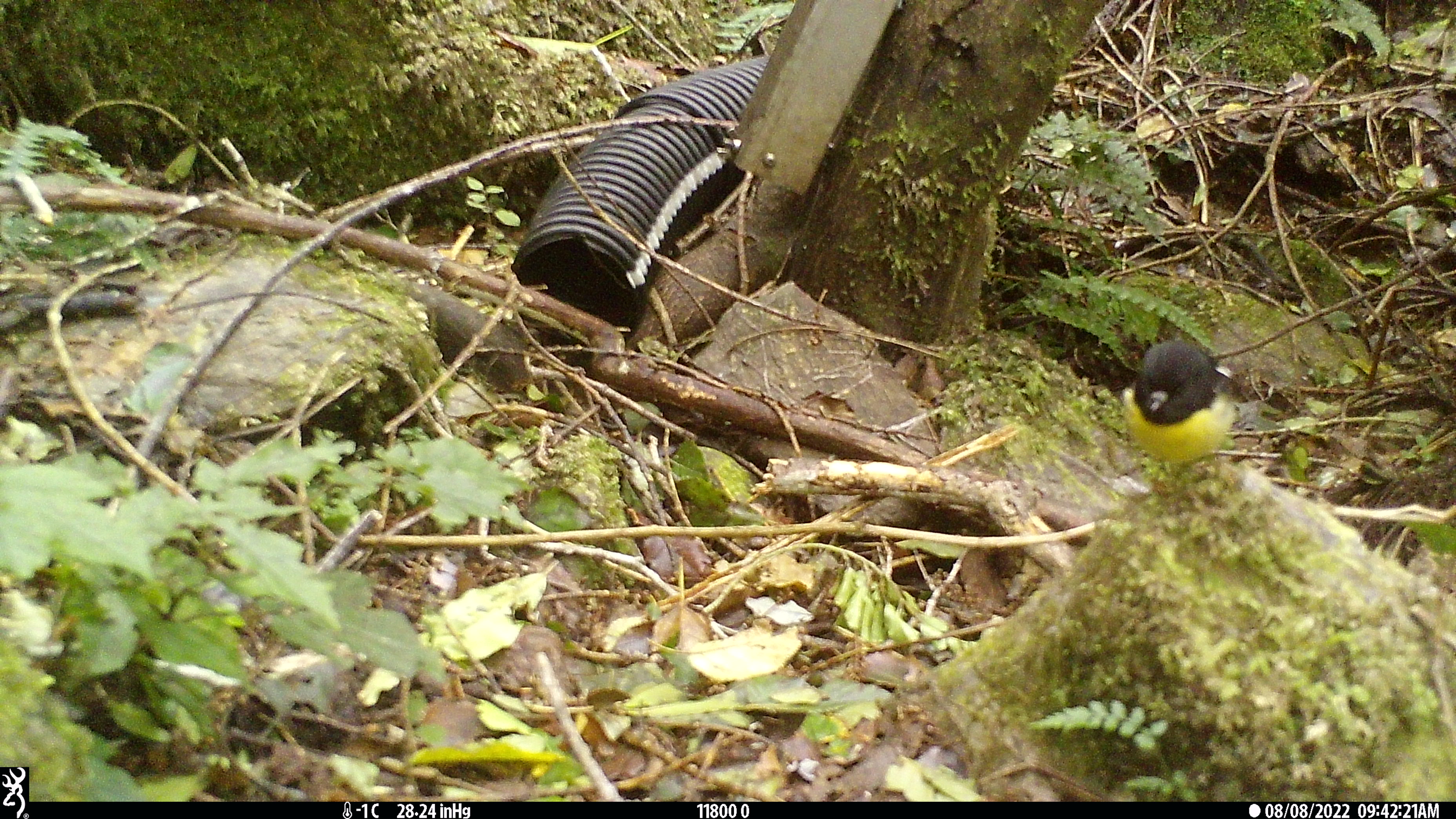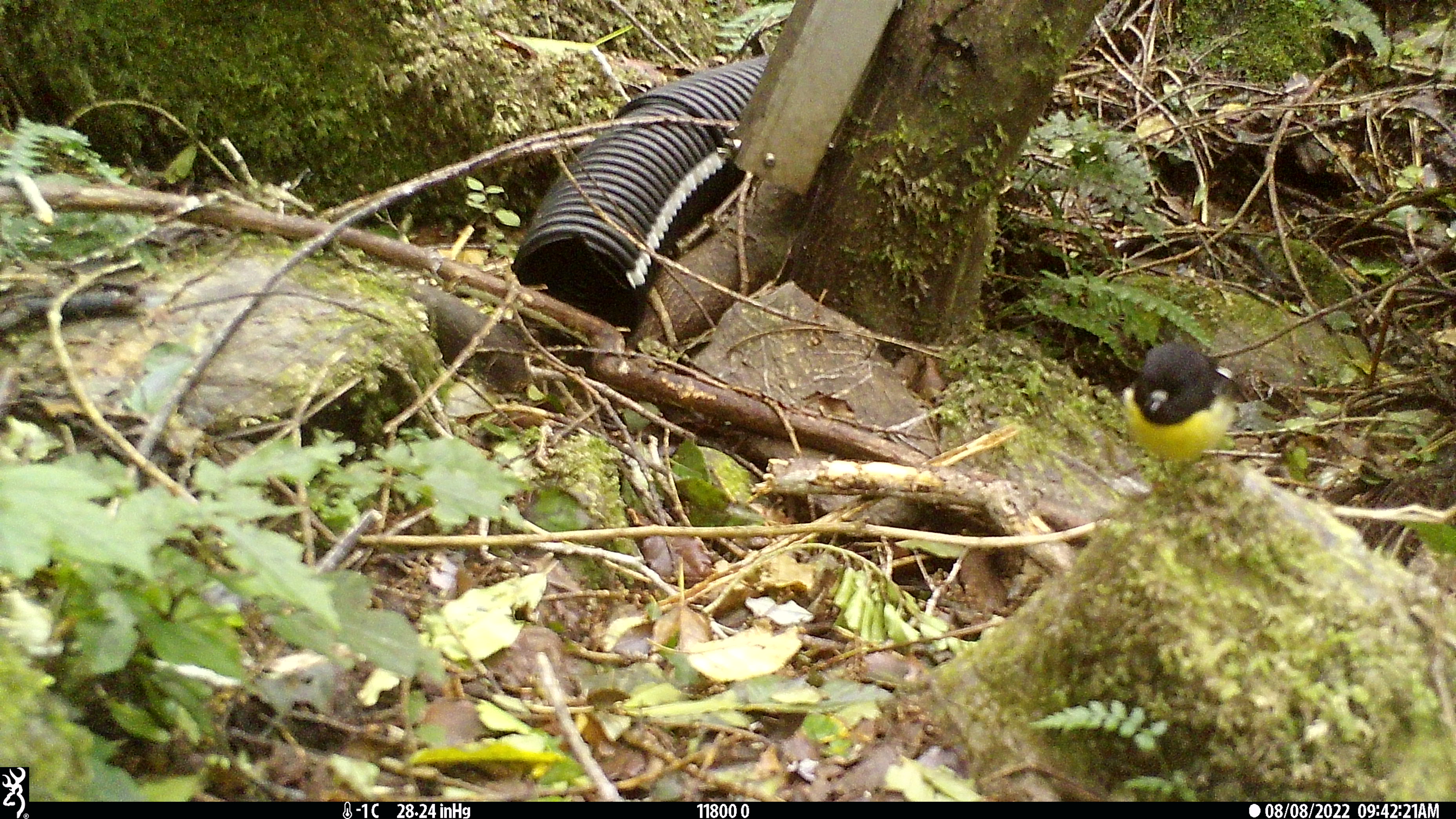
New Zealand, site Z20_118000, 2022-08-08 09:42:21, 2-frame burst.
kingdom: Animalia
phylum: Chordata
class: Aves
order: Passeriformes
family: Petroicidae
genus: Petroica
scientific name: Petroica macrocephala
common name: tomtit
Tomtit (Petroica macrocephala).